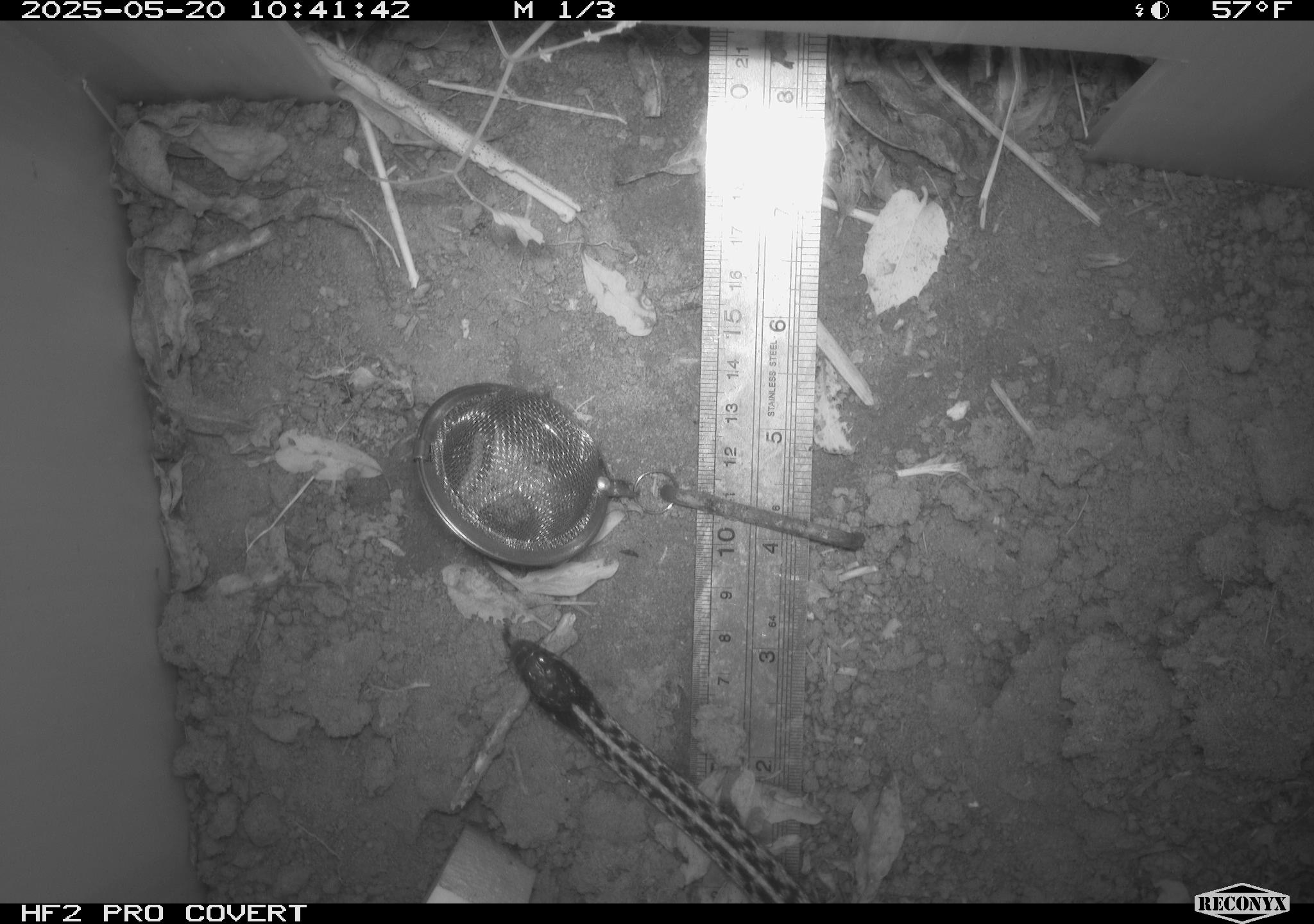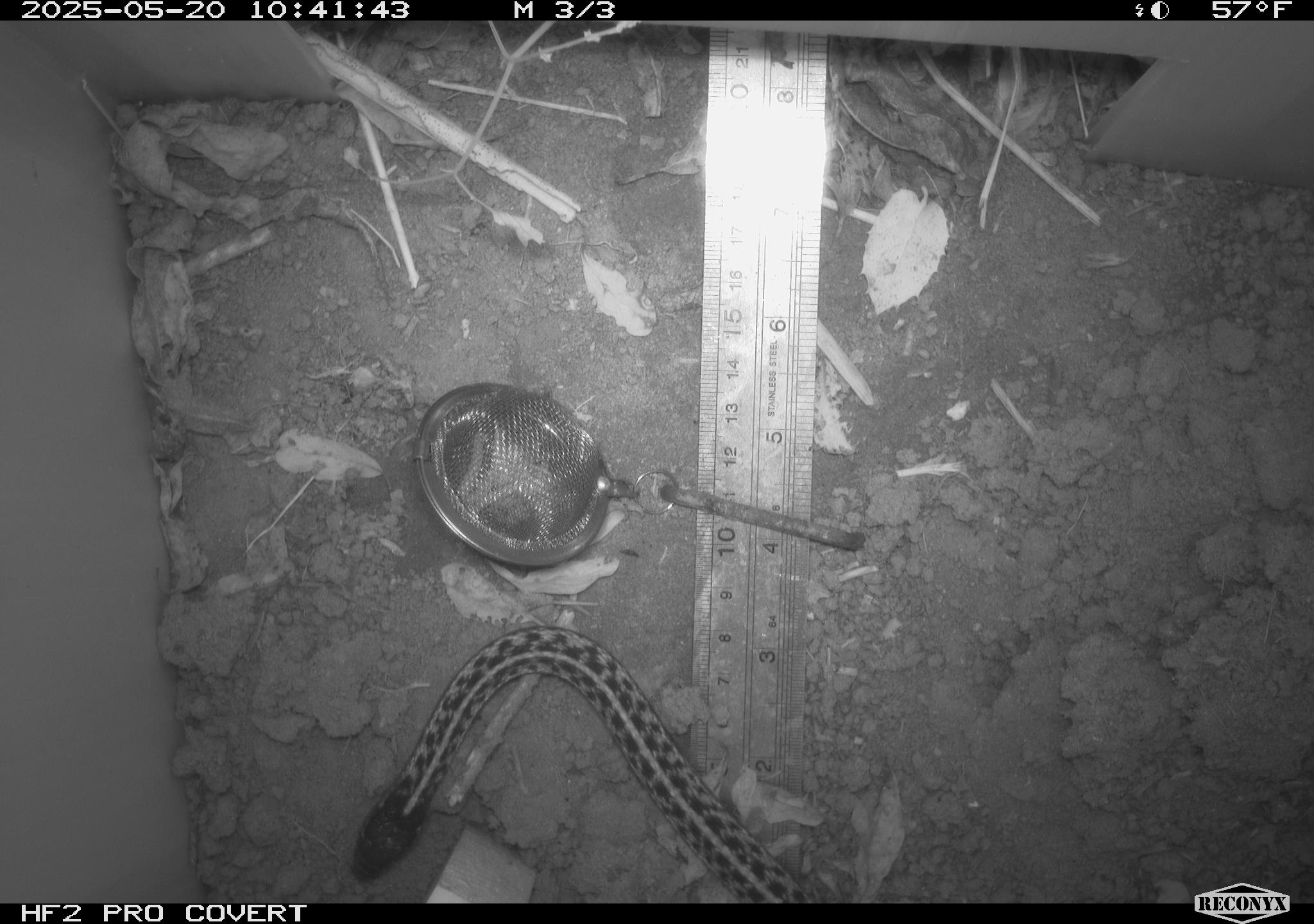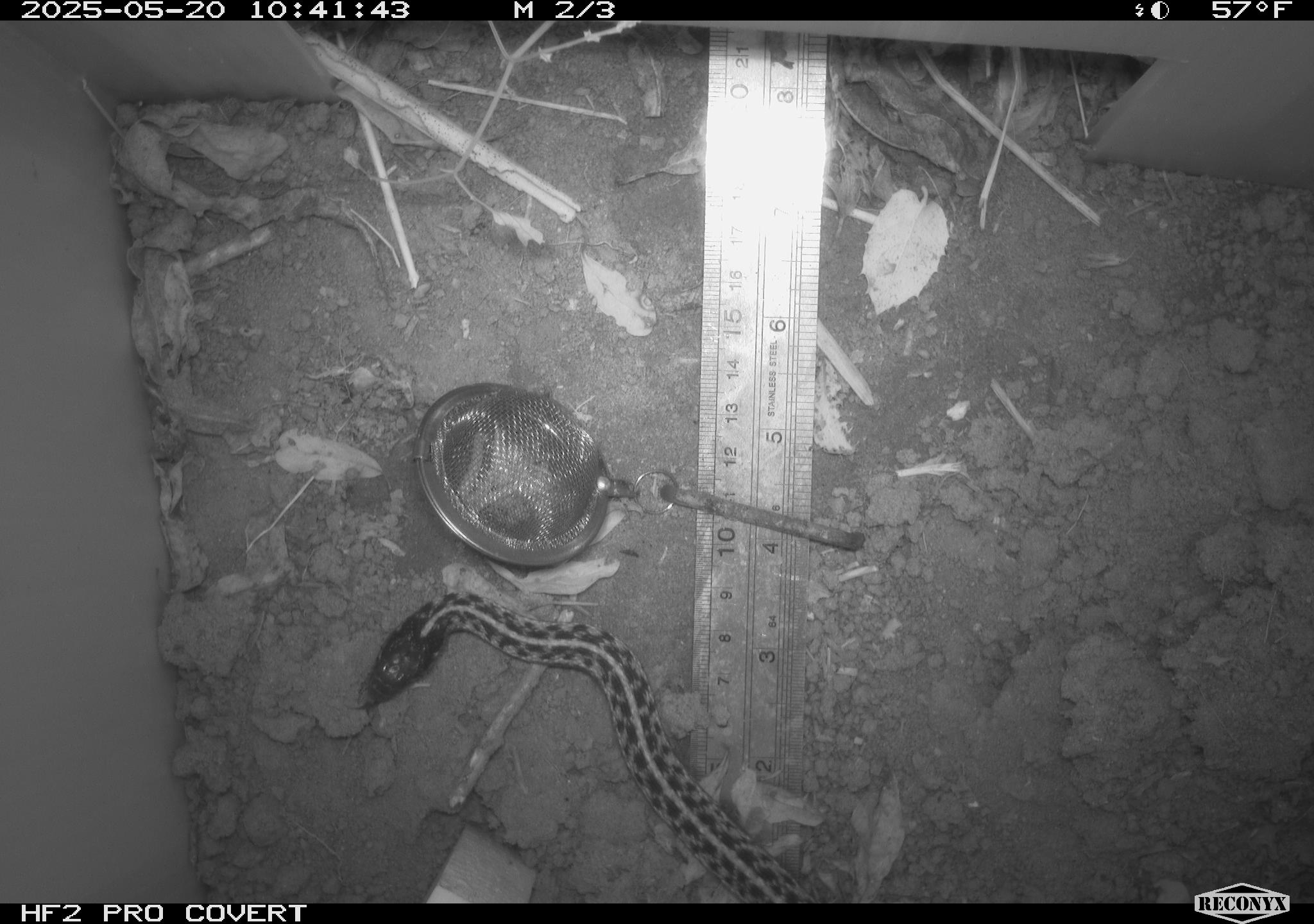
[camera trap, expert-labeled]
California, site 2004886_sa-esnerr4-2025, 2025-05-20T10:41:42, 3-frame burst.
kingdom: Animalia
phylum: Chordata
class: Reptilia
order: Squamata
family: Colubridae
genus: Thamnophis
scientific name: Thamnophis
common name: american gartersnakes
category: thamnophis species